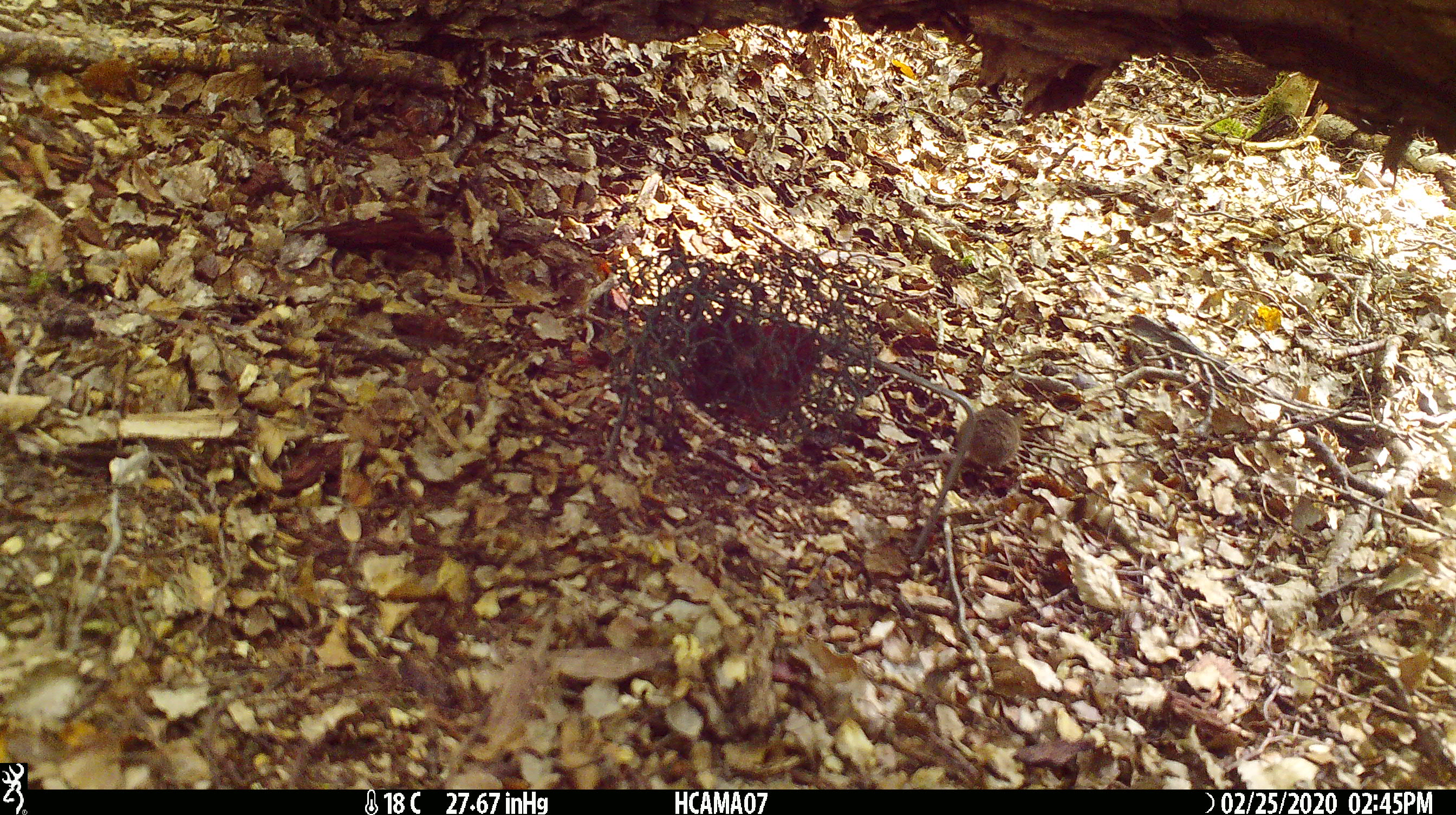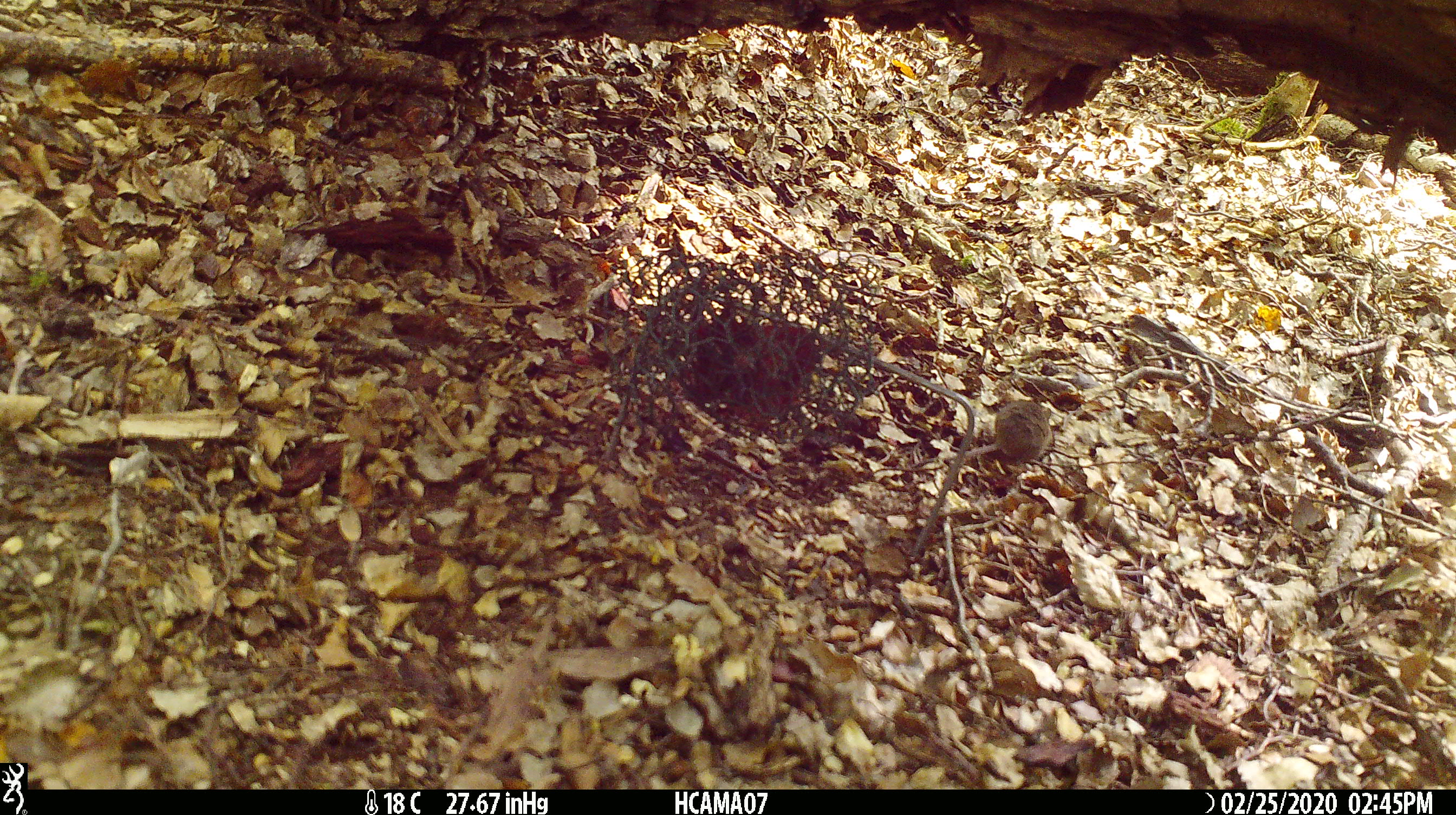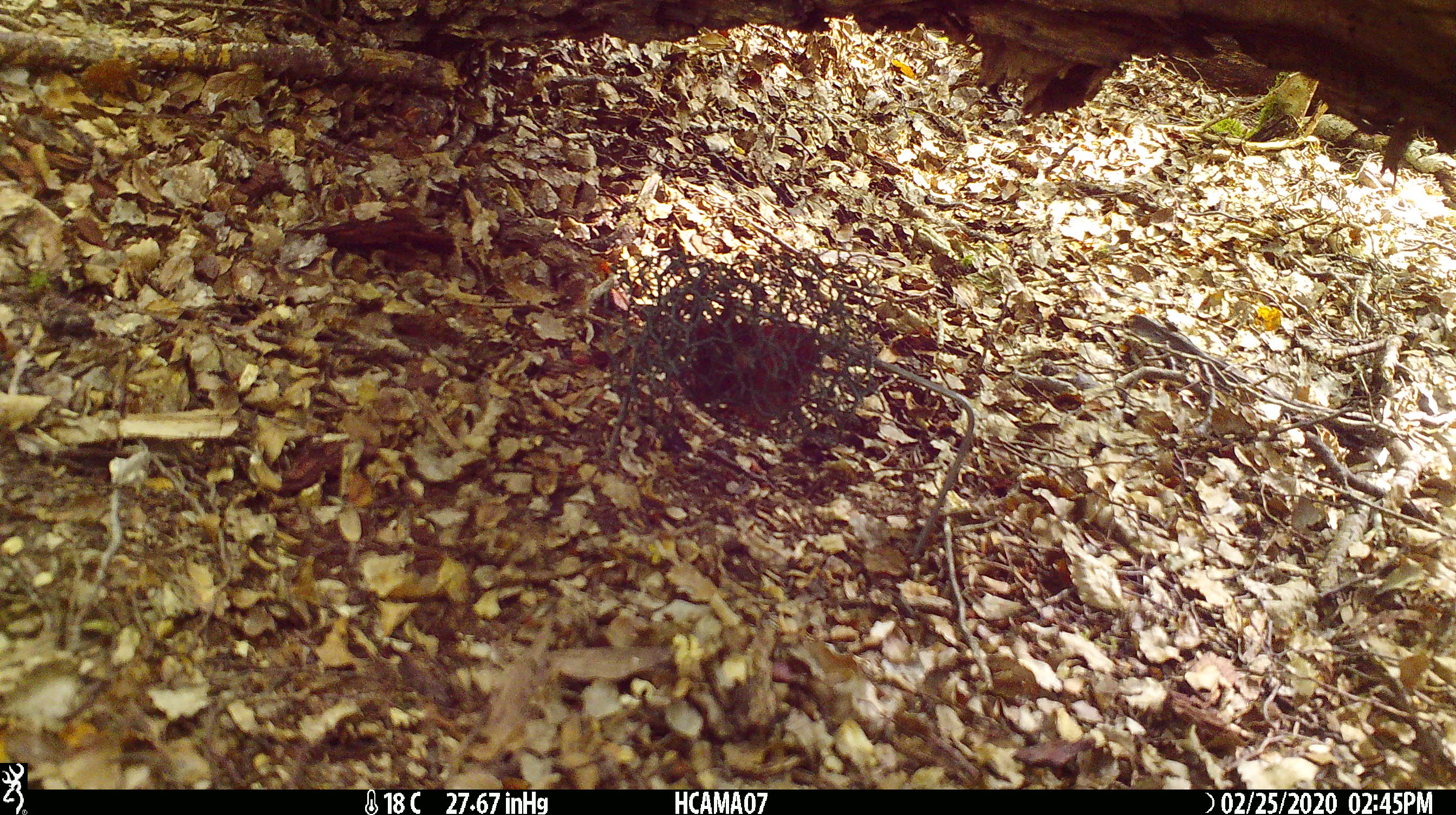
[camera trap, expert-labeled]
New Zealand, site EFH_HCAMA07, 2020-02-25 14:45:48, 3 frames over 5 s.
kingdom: Animalia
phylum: Chordata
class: Mammalia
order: Rodentia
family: Muridae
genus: Mus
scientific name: Mus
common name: mouse